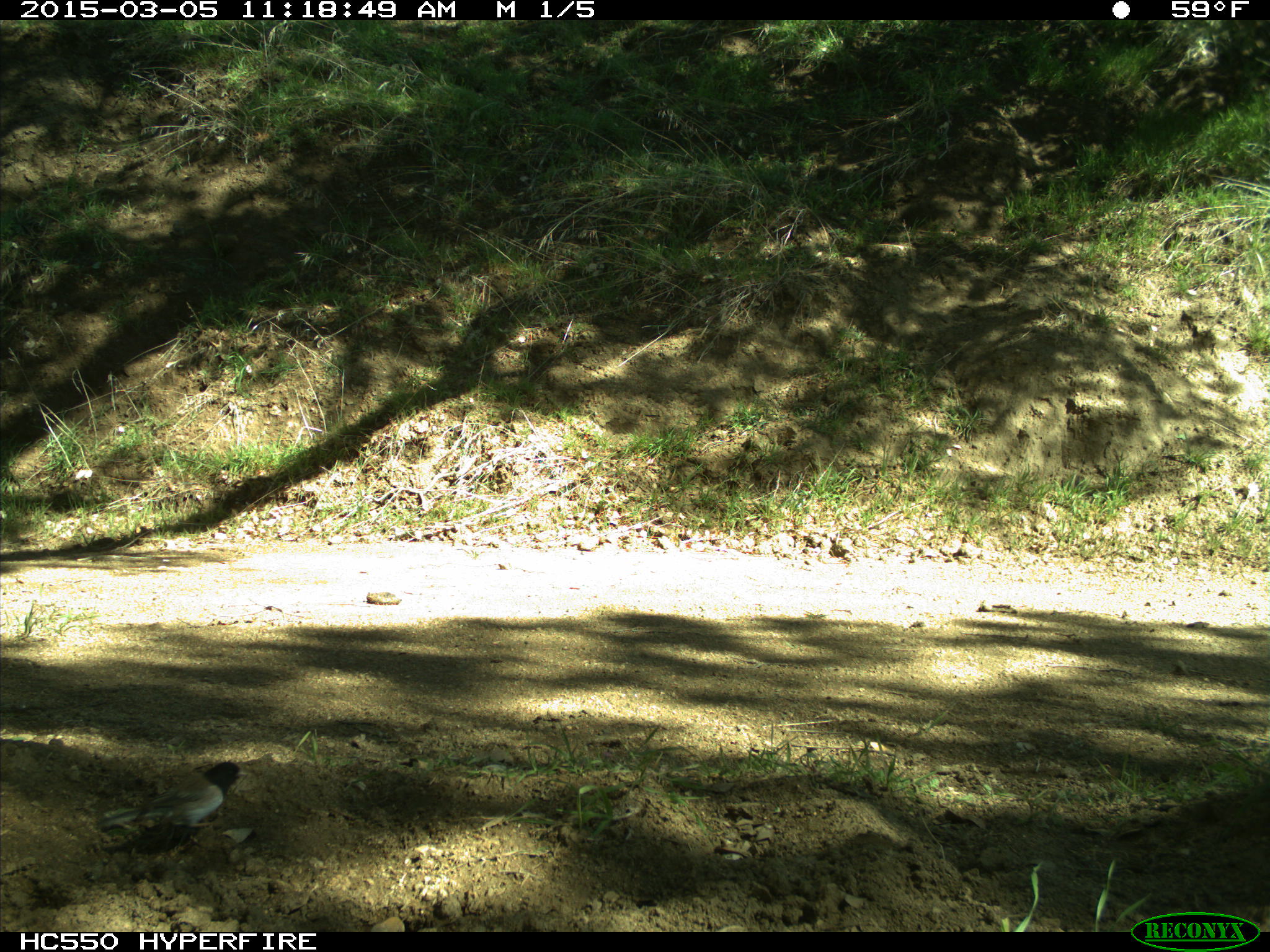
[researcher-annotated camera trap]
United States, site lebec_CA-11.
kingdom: Animalia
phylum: Chordata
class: Aves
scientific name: Aves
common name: birds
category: unidentified bird